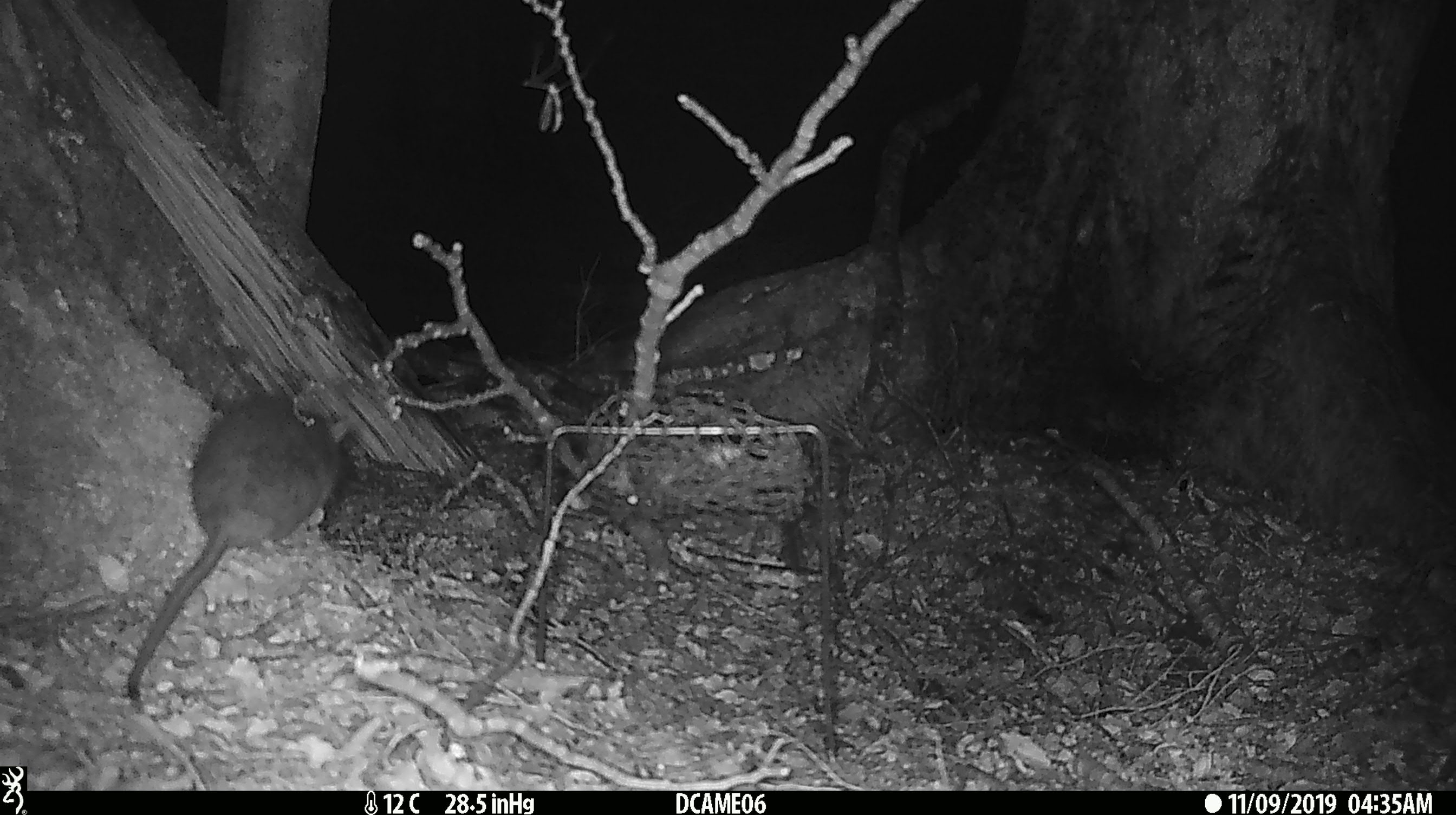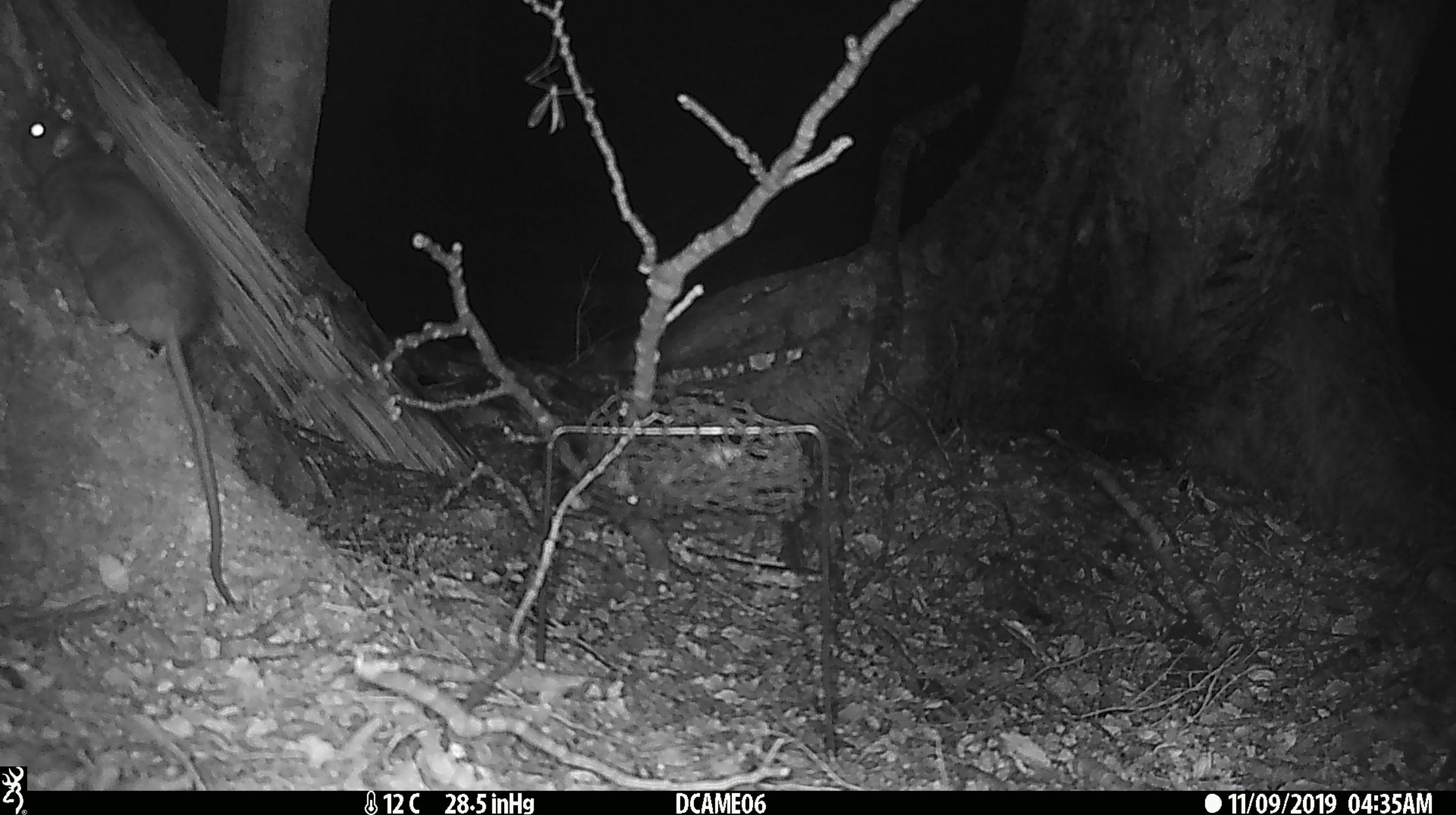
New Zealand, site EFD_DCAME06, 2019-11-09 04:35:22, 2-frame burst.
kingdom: Animalia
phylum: Chordata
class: Mammalia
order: Rodentia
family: Muridae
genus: Rattus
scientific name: Rattus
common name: rat